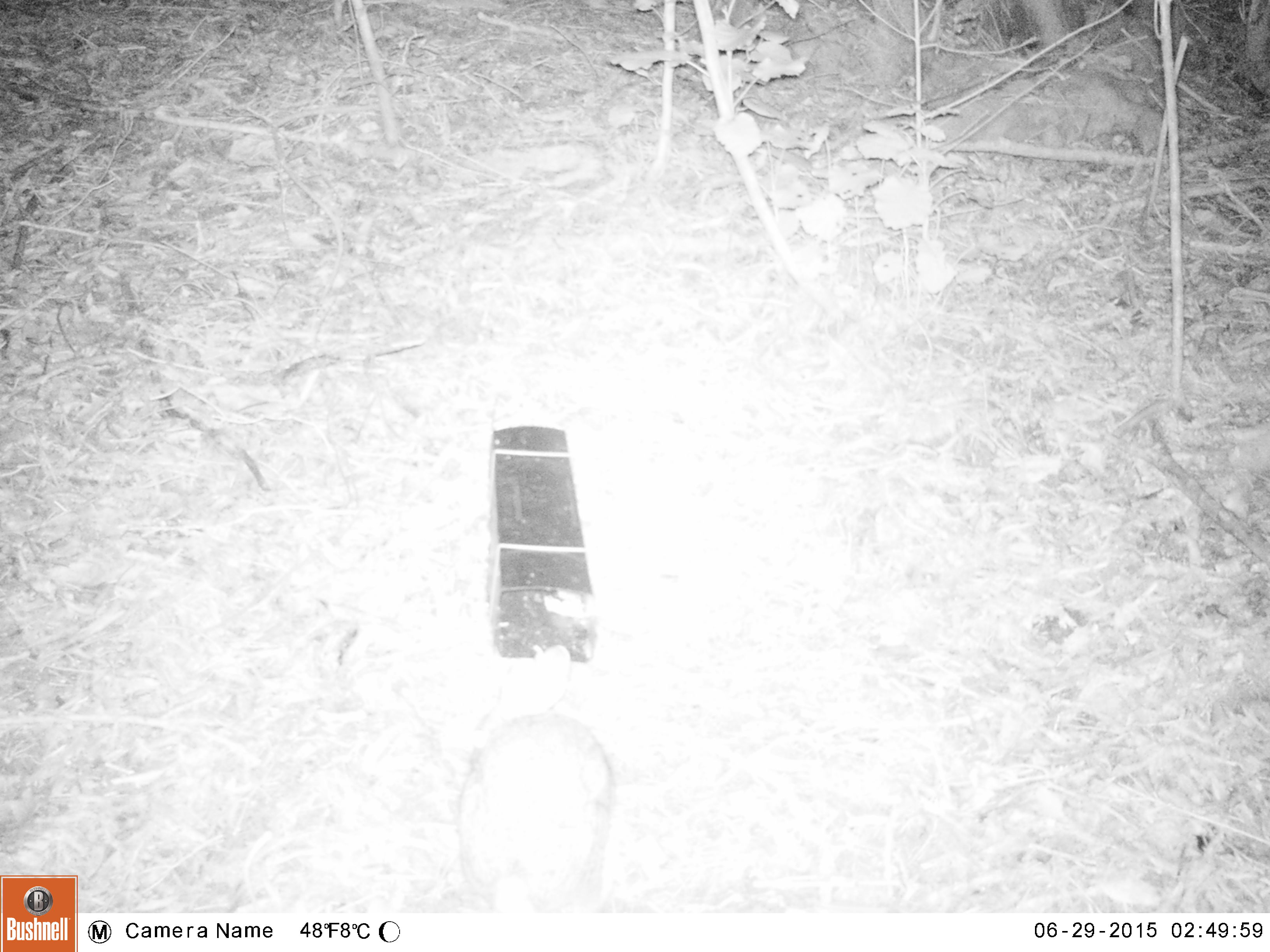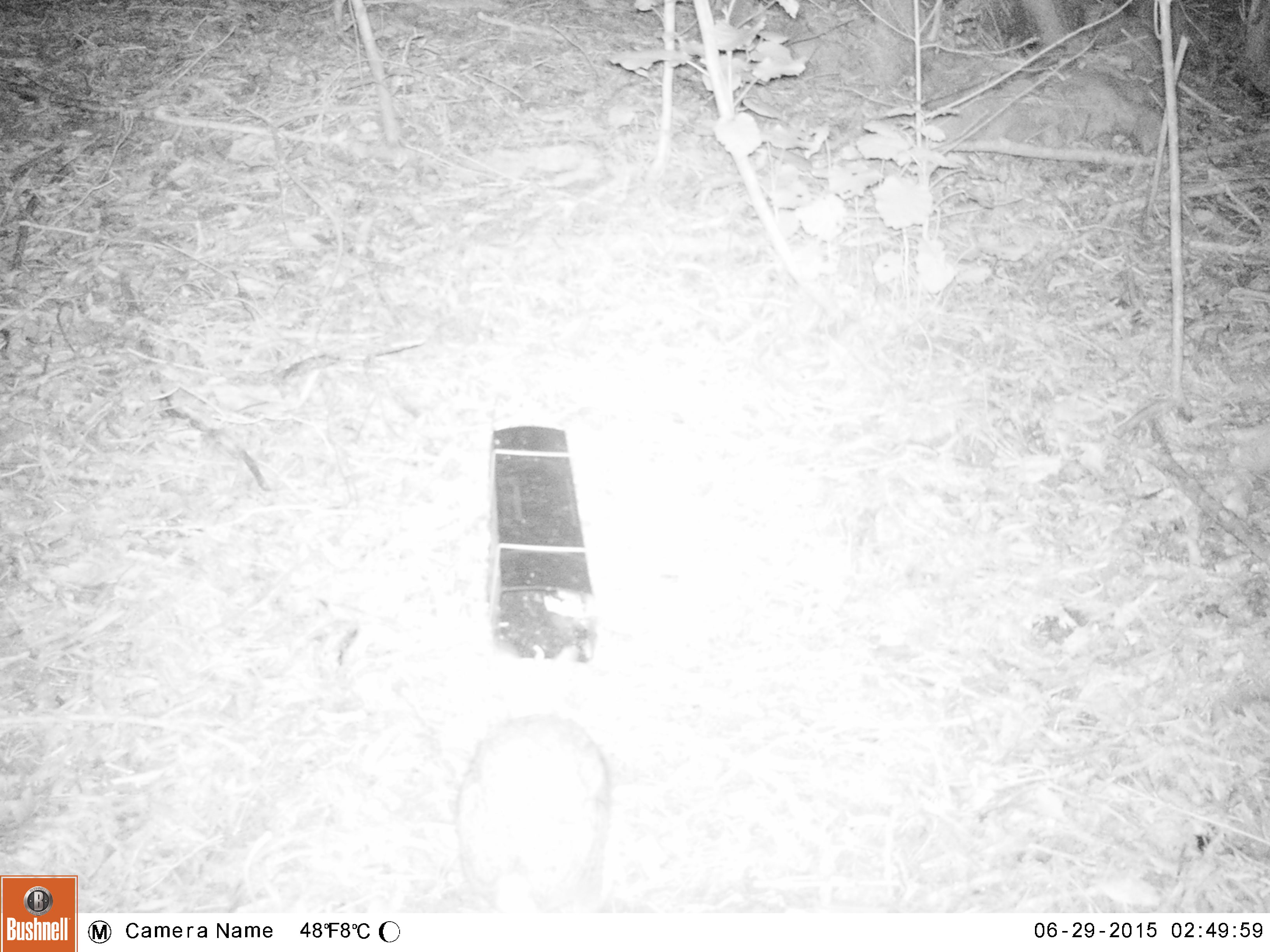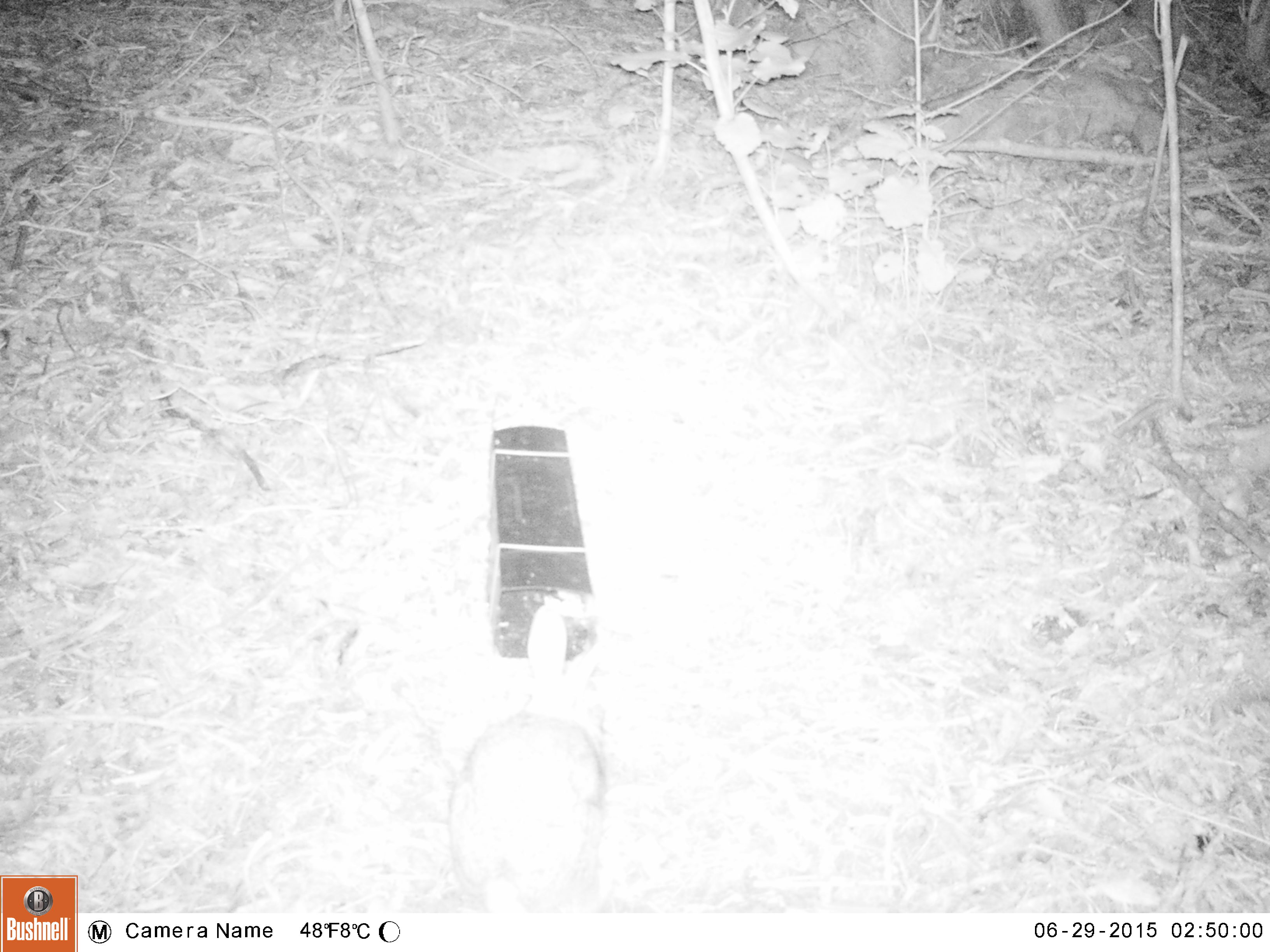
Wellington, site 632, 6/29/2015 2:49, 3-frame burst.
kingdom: Animalia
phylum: Chordata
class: Mammalia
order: Lagomorpha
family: Leporidae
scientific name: Leporidae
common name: rabbit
Rabbit (Leporidae).